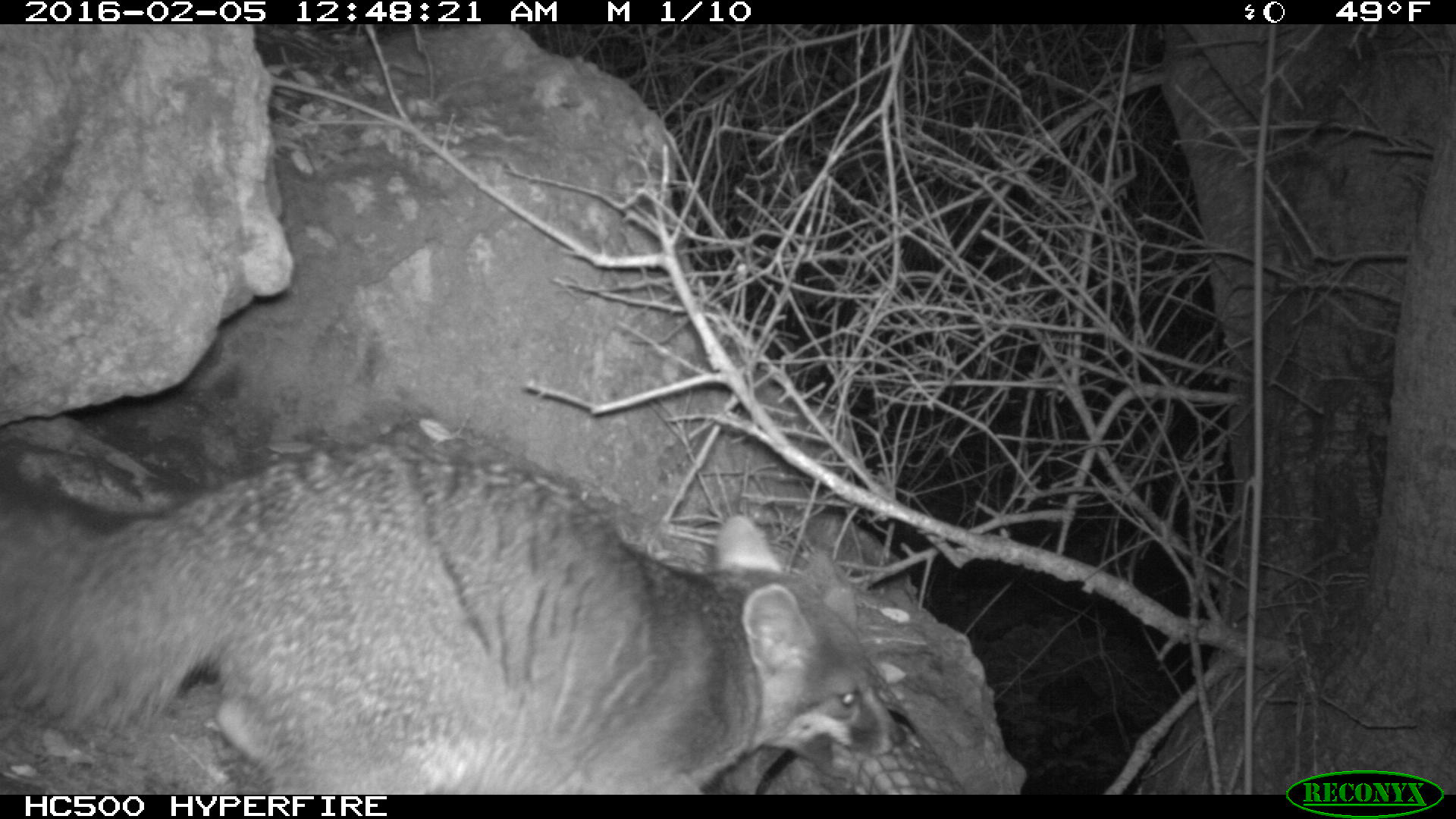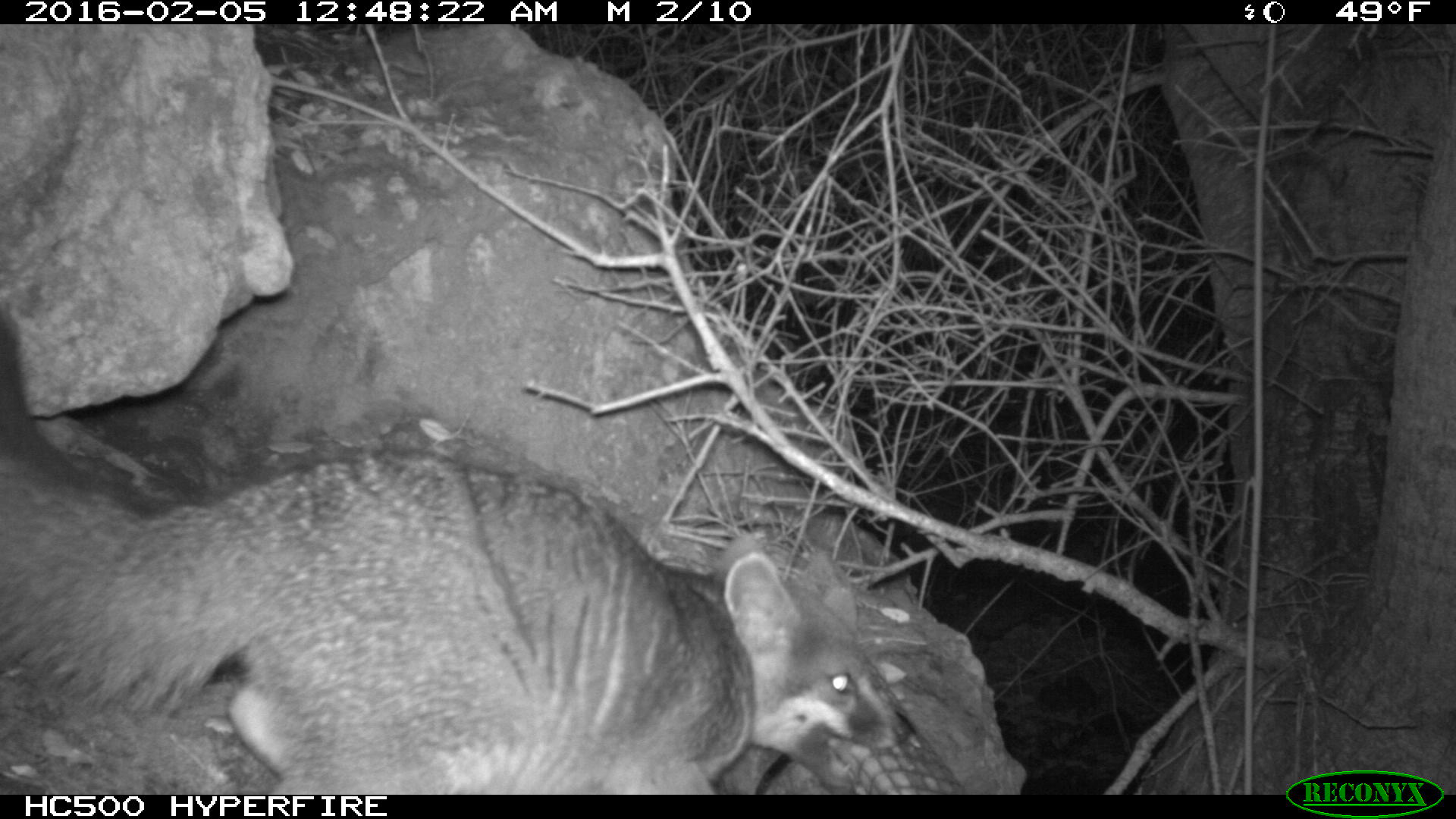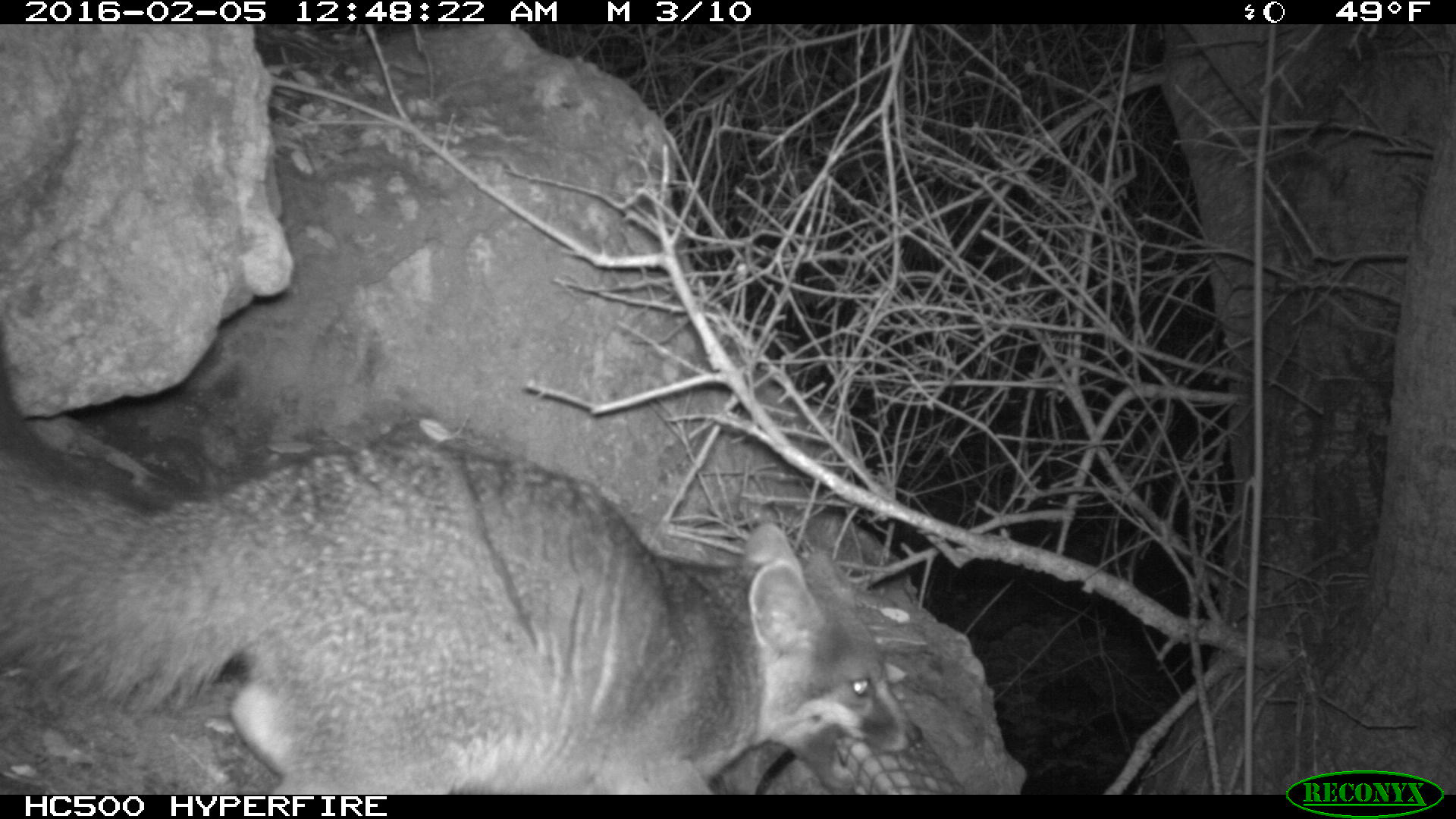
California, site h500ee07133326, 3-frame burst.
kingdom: Animalia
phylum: Chordata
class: Mammalia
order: Carnivora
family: Canidae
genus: Urocyon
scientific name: Urocyon littoralis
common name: island fox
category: fox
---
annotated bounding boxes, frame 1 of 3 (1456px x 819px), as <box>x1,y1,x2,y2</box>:
fox: <box>0,441,909,795</box>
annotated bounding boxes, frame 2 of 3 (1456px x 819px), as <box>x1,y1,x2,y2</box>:
fox: <box>0,317,917,794</box>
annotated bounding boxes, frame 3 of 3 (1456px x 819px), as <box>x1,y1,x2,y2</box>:
fox: <box>0,329,923,793</box>